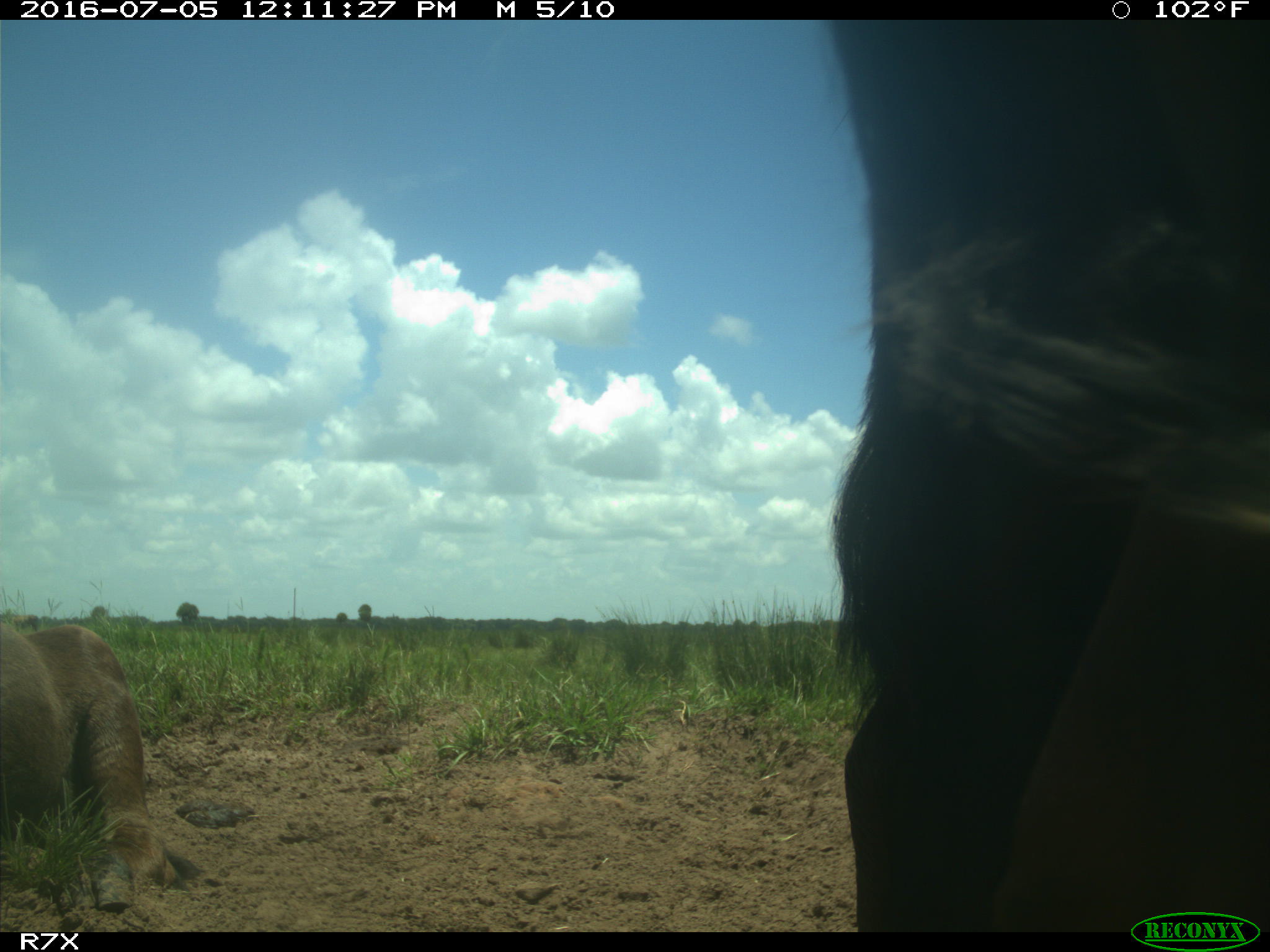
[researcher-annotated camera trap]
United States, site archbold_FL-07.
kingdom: Animalia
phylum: Chordata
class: Mammalia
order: Artiodactyla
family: Bovidae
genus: Bos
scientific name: Bos taurus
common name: domestic cow